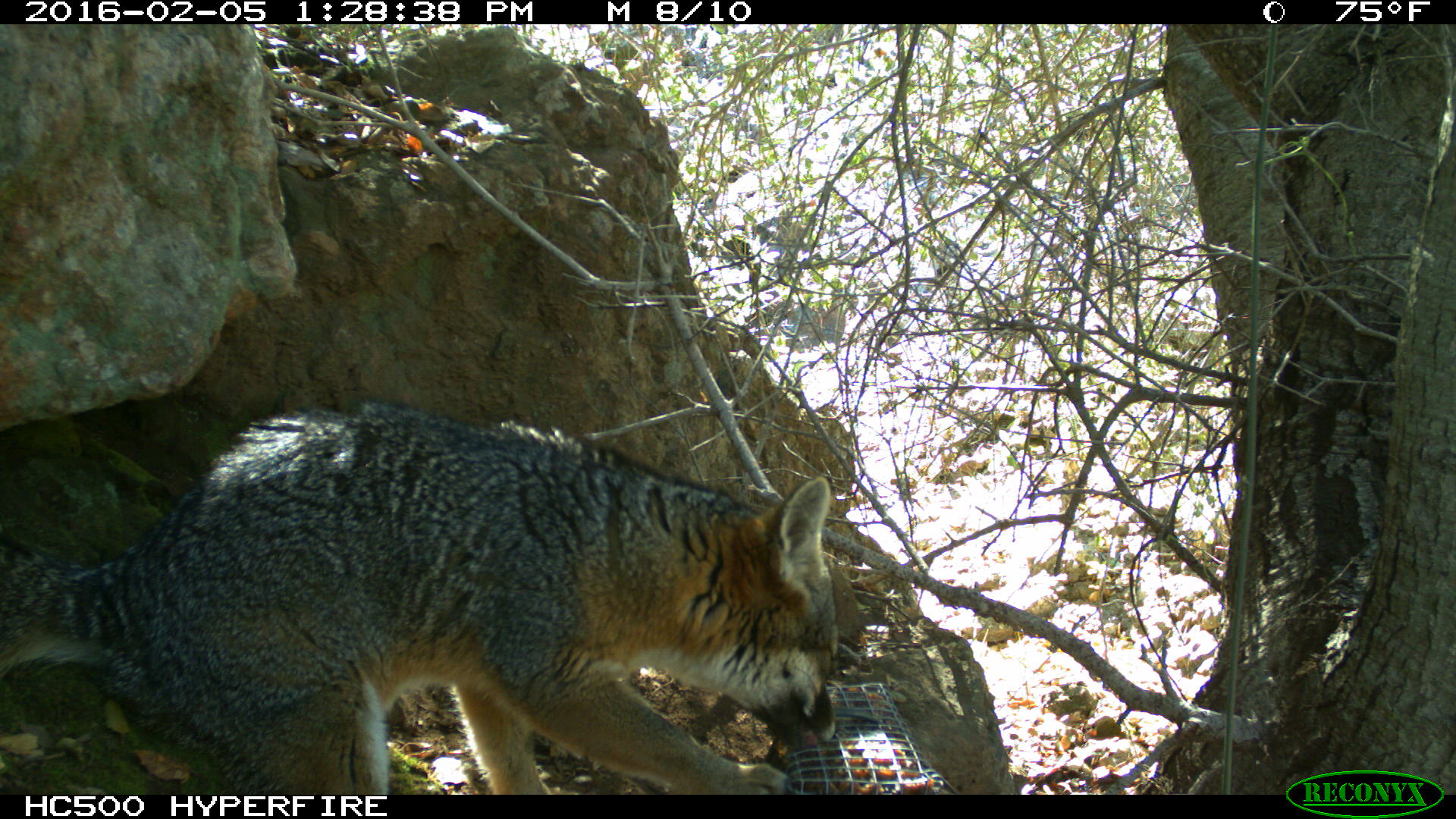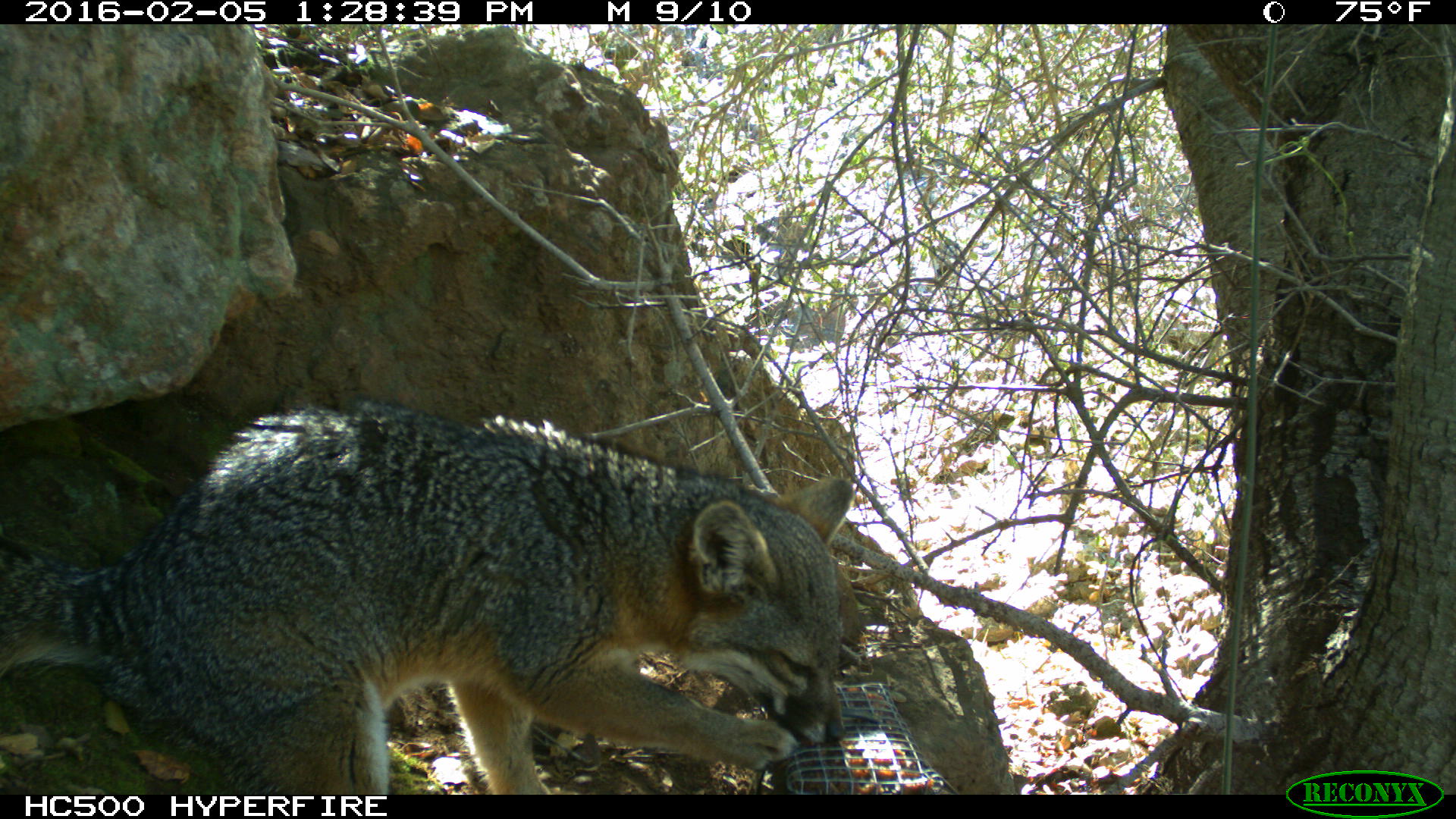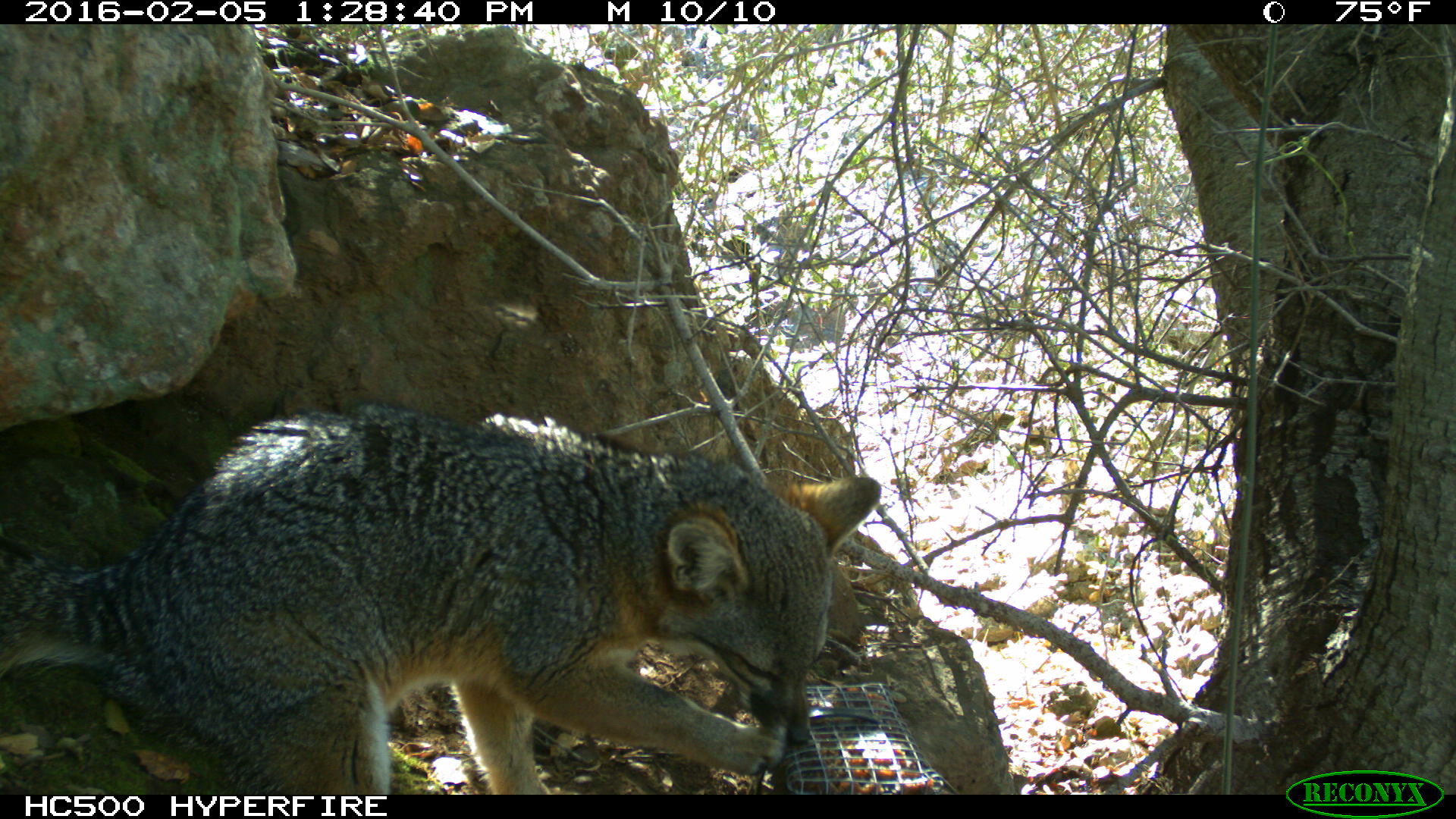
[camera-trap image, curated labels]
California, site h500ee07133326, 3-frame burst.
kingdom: Animalia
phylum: Chordata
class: Mammalia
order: Carnivora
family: Canidae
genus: Urocyon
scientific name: Urocyon littoralis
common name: island fox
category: fox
Fox (island fox) (Urocyon littoralis).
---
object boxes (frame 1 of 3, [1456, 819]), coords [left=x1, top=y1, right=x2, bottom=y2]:
fox: [left=0, top=400, right=840, bottom=793]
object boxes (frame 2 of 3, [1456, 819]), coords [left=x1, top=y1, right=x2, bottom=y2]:
fox: [left=0, top=401, right=852, bottom=794]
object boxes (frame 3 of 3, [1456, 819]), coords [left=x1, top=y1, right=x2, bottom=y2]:
fox: [left=0, top=403, right=882, bottom=794]